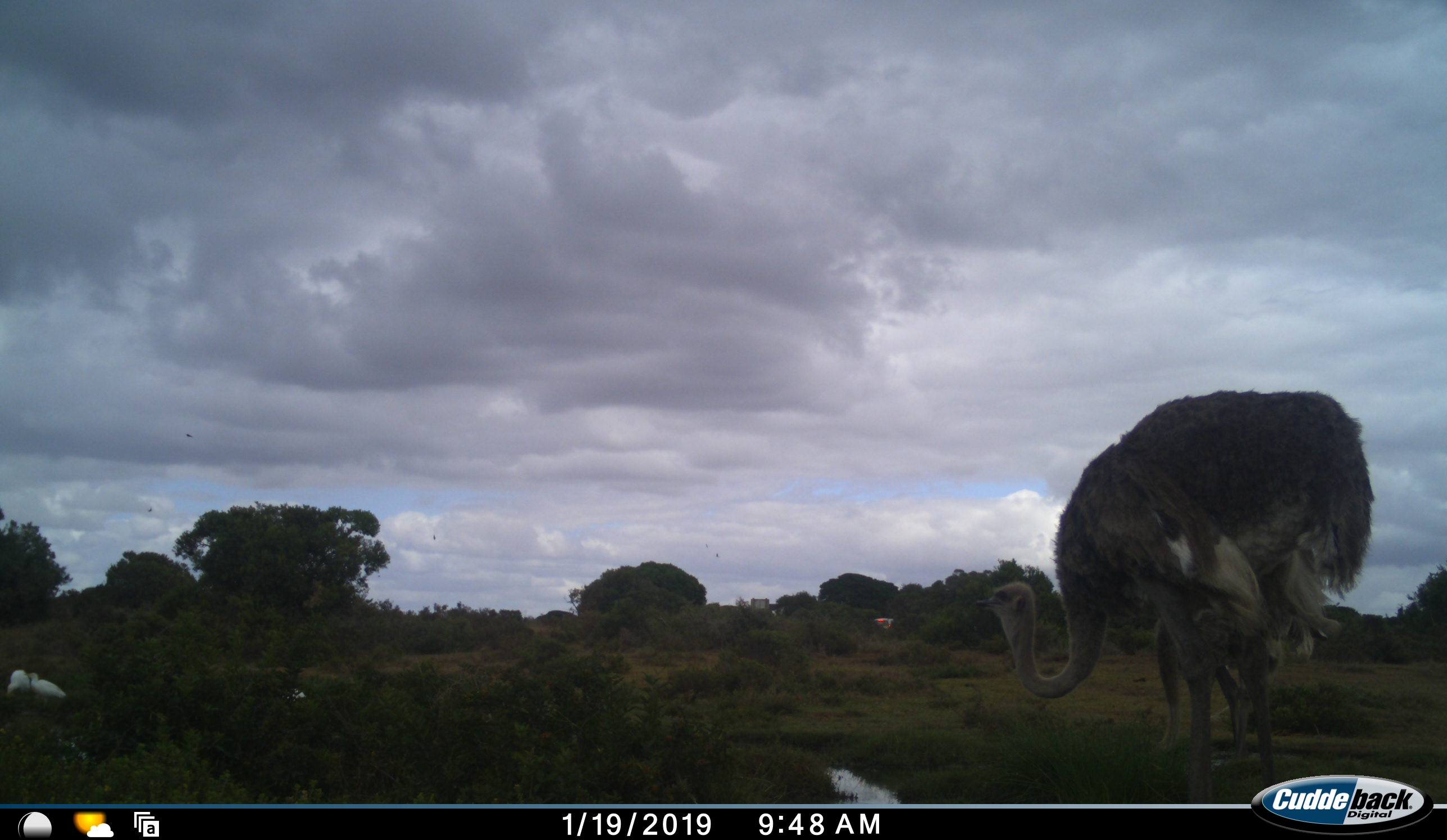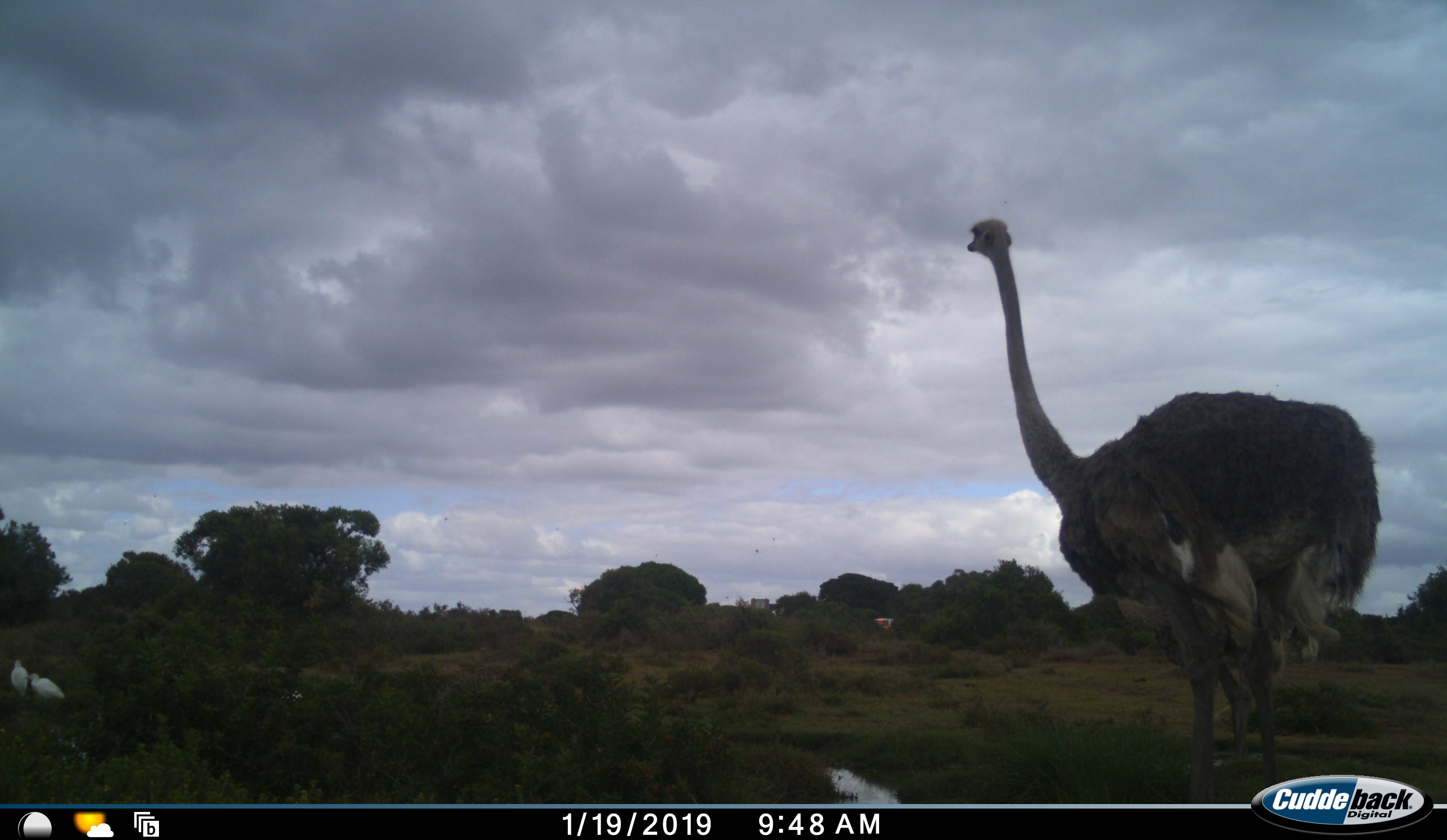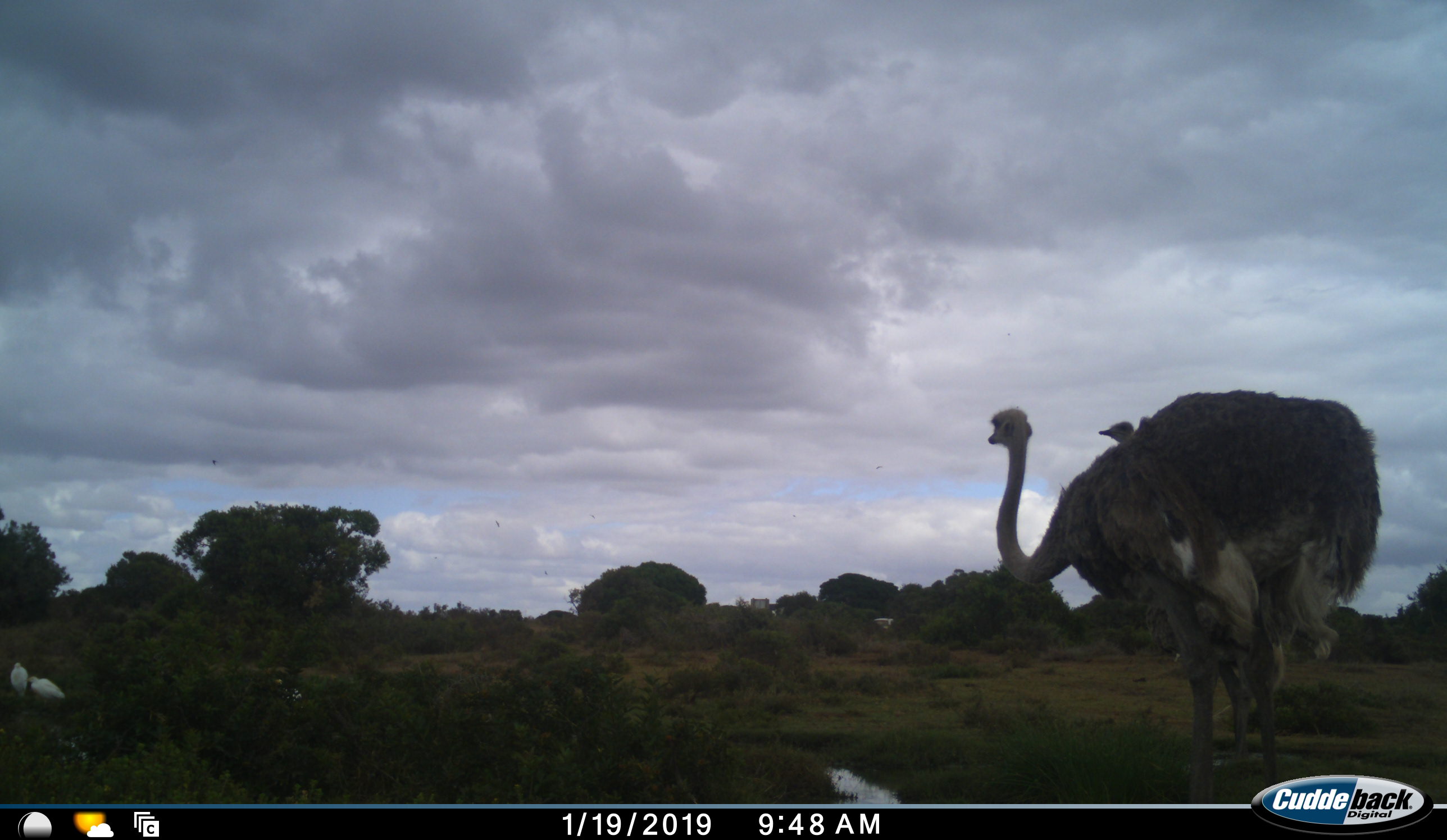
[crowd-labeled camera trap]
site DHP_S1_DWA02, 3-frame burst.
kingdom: Animalia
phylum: Chordata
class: Aves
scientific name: Aves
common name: bird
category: birdother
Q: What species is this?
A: Birdother (bird) (Aves).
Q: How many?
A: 3.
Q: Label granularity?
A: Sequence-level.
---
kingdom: Animalia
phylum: Chordata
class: Aves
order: Struthioniformes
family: Struthionidae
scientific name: Struthionidae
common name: ostrich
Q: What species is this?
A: Ostrich (Struthionidae).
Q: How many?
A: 2.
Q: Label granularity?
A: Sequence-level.